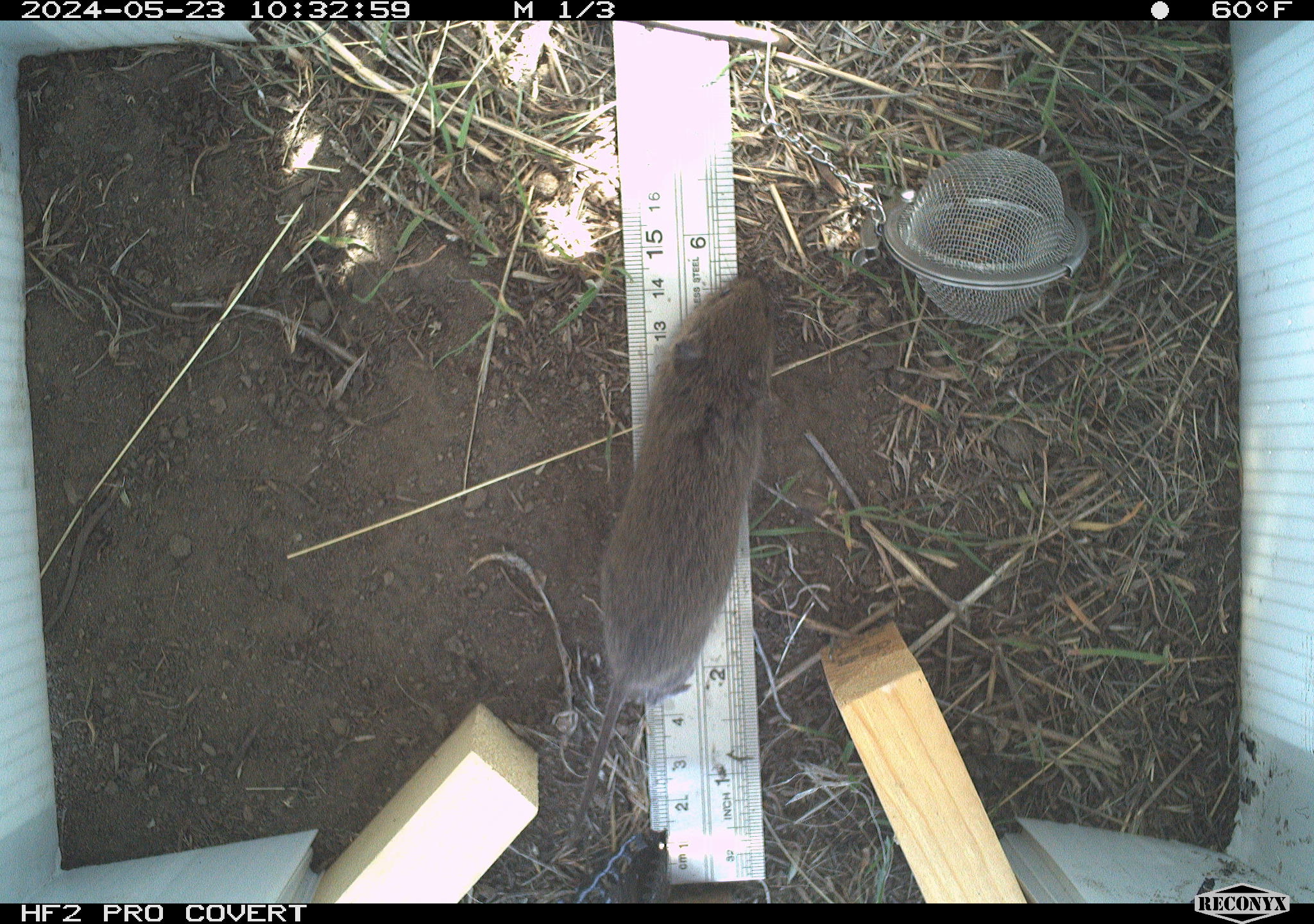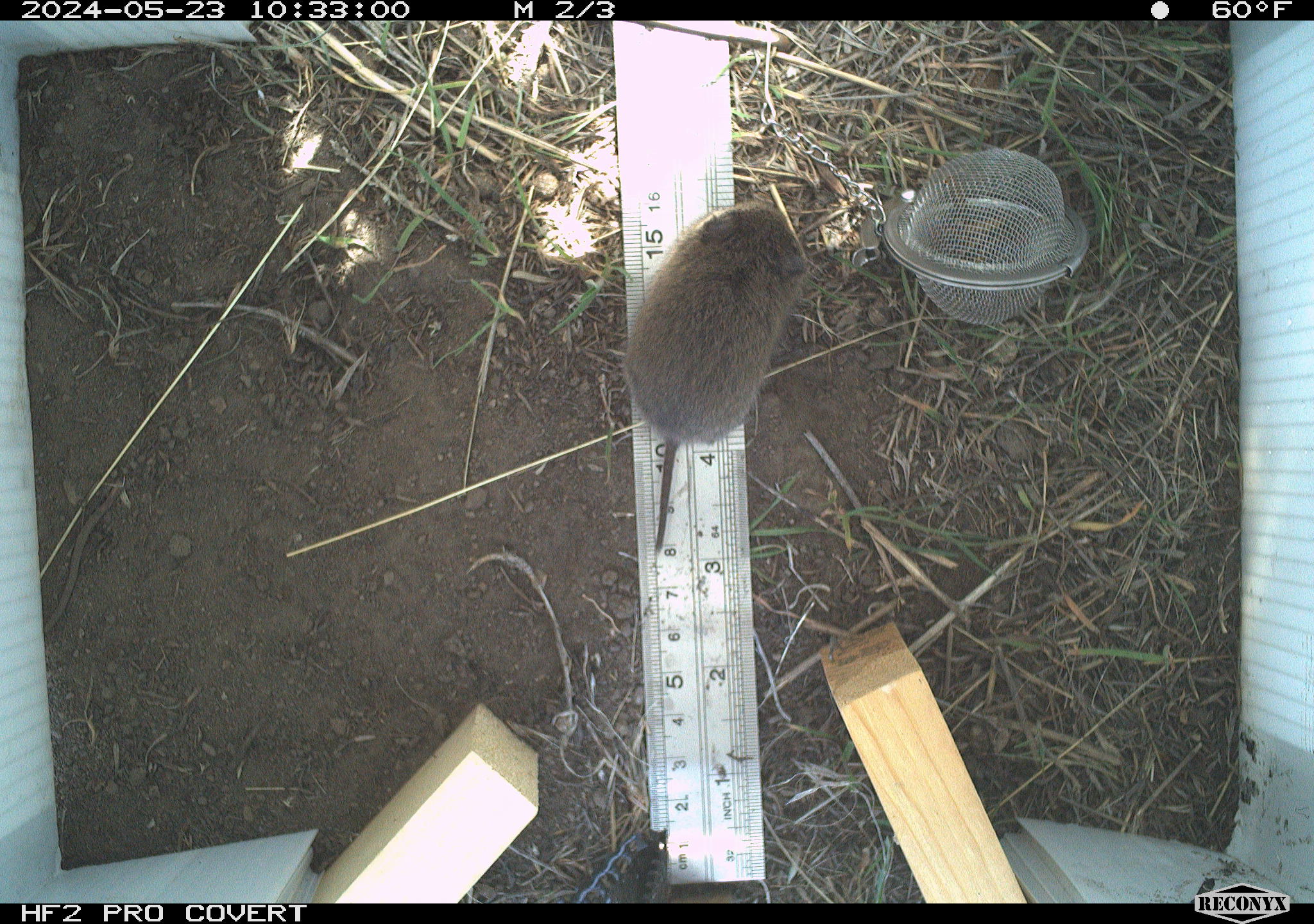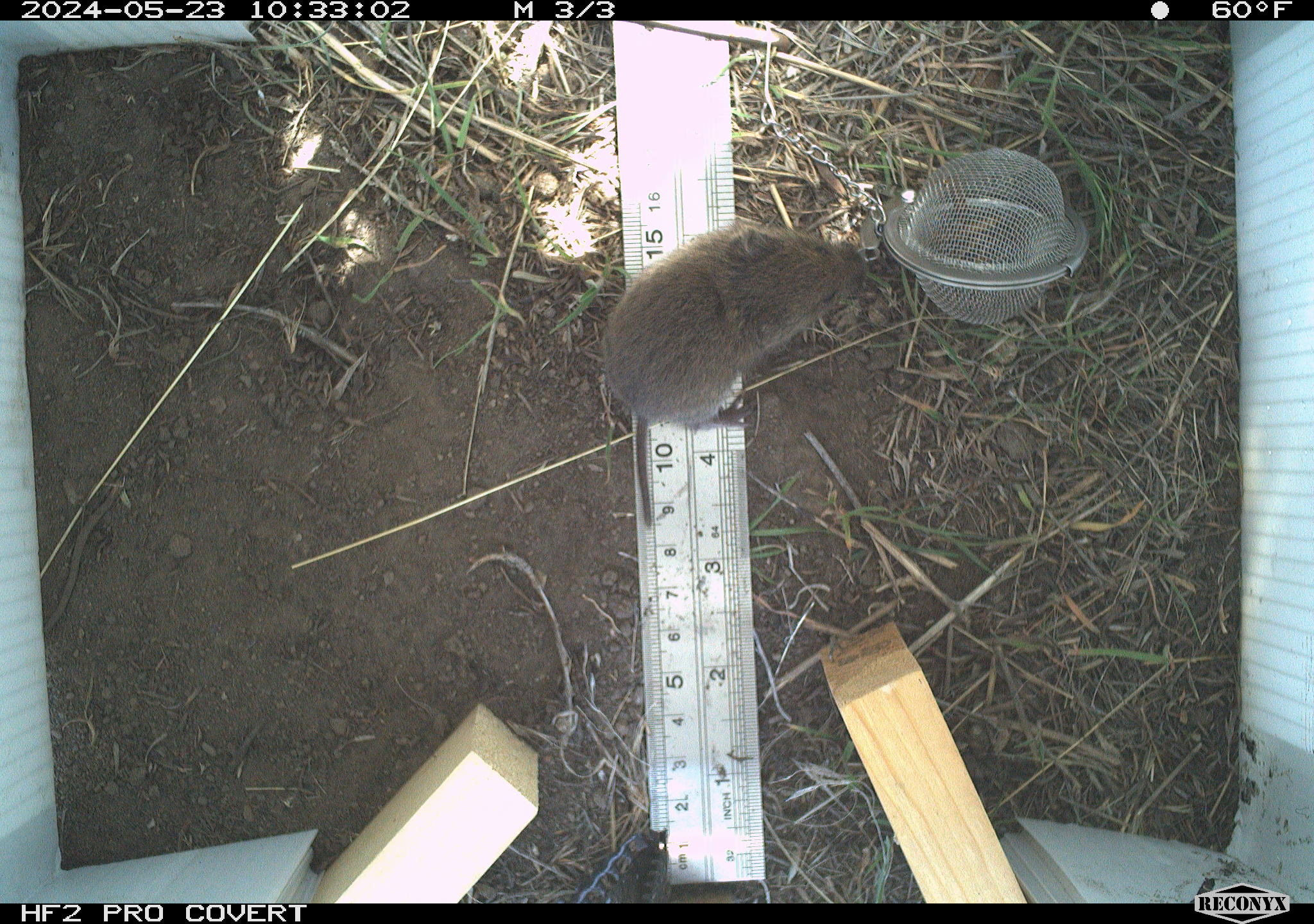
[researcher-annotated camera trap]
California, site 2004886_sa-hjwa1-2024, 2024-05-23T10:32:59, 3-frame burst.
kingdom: Animalia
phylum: Chordata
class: Mammalia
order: Rodentia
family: Cricetidae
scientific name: Cricetidae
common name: hamsters, voles, lemmings, and allies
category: cricetidae family